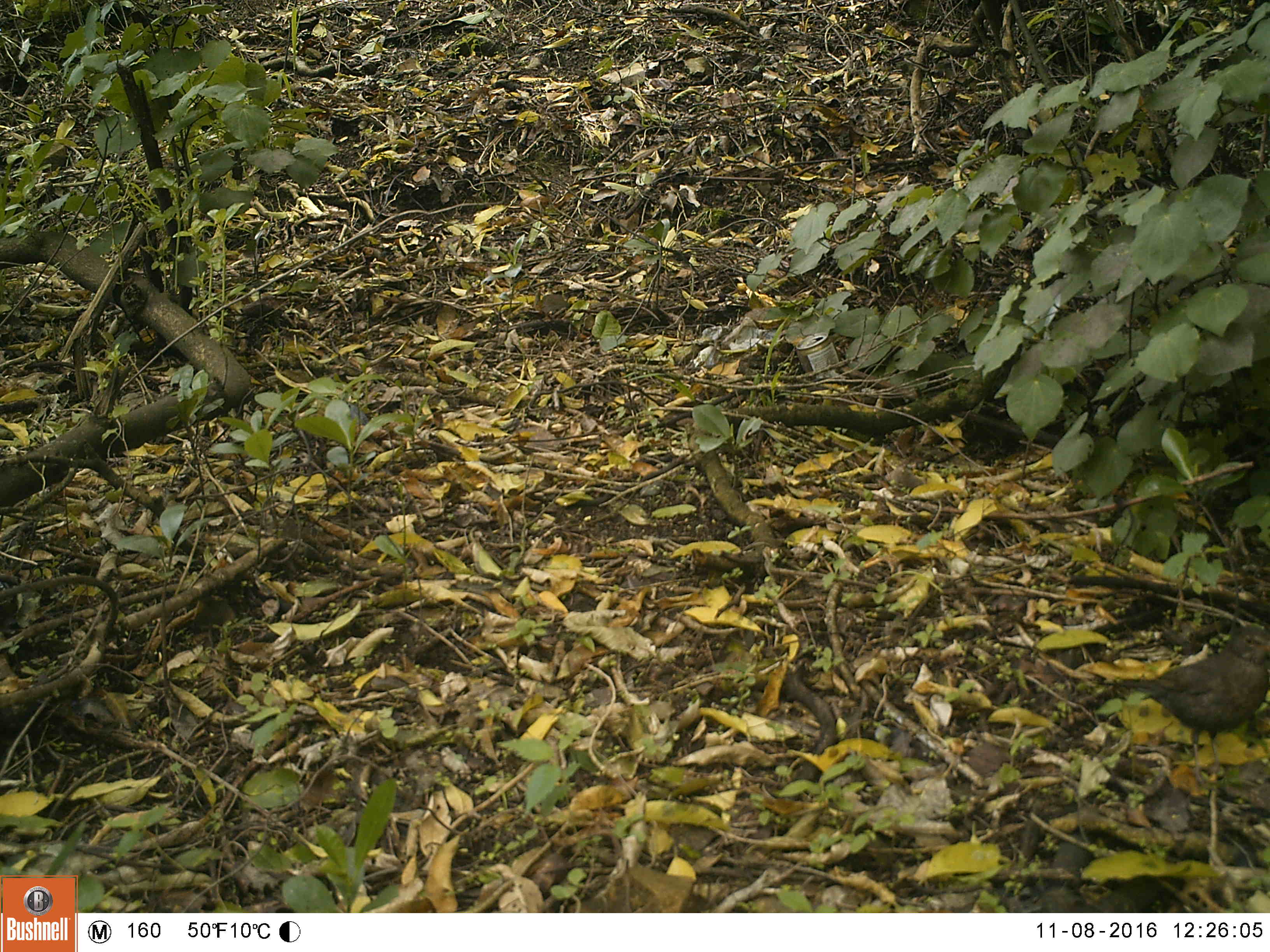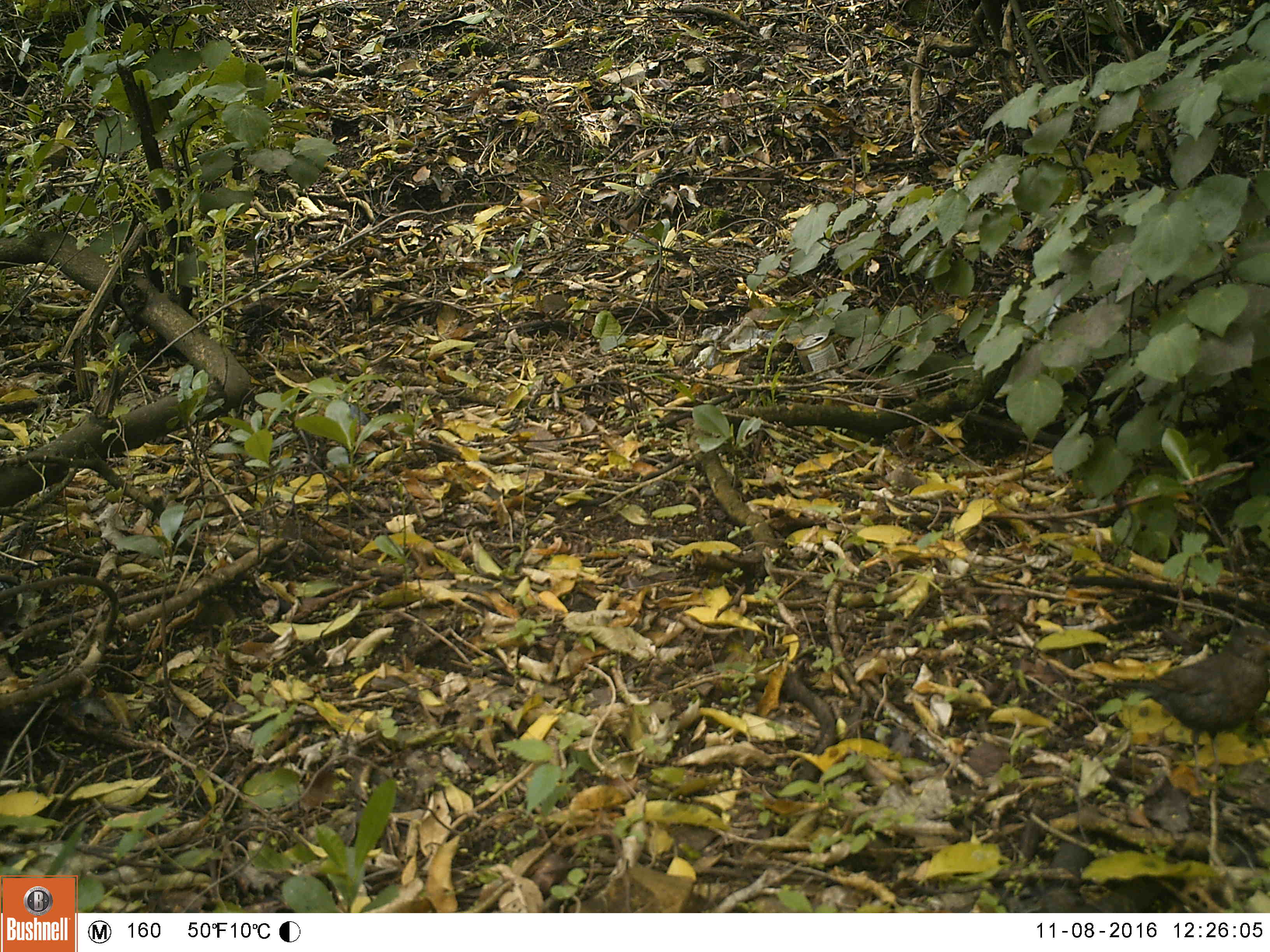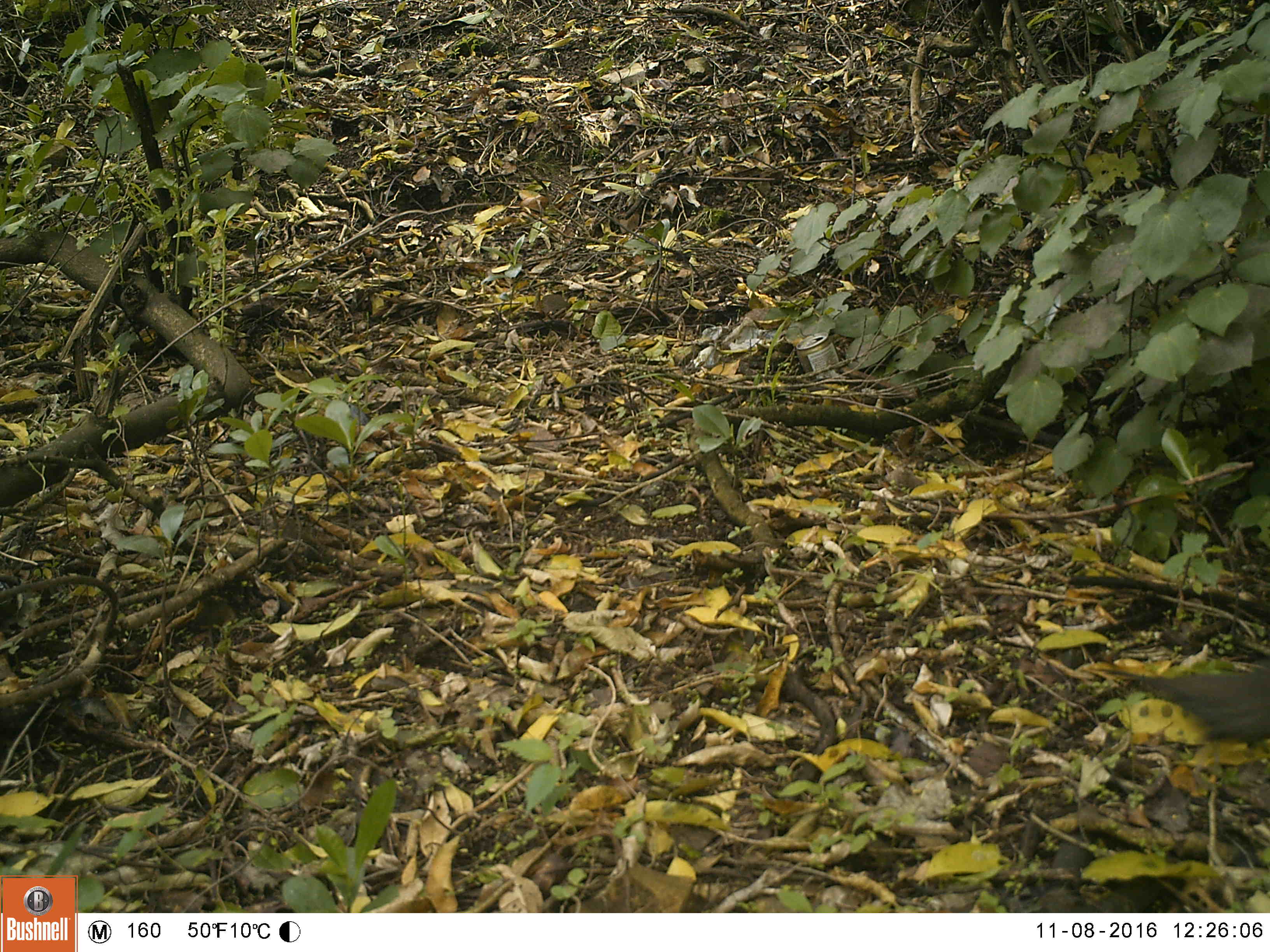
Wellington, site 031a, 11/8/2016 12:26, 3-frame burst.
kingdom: Animalia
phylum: Chordata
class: Aves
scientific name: Aves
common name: bird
Bird (Aves).